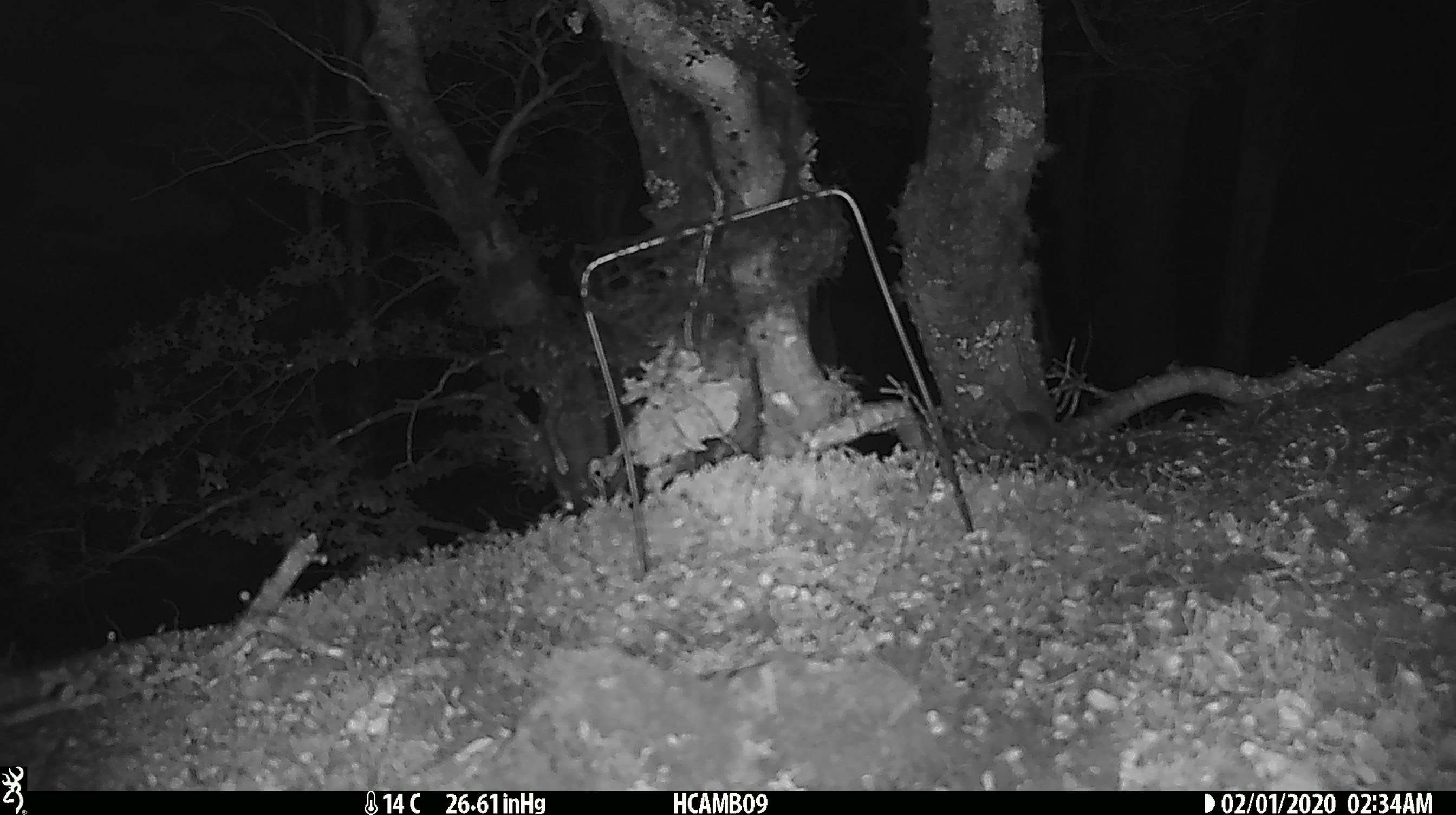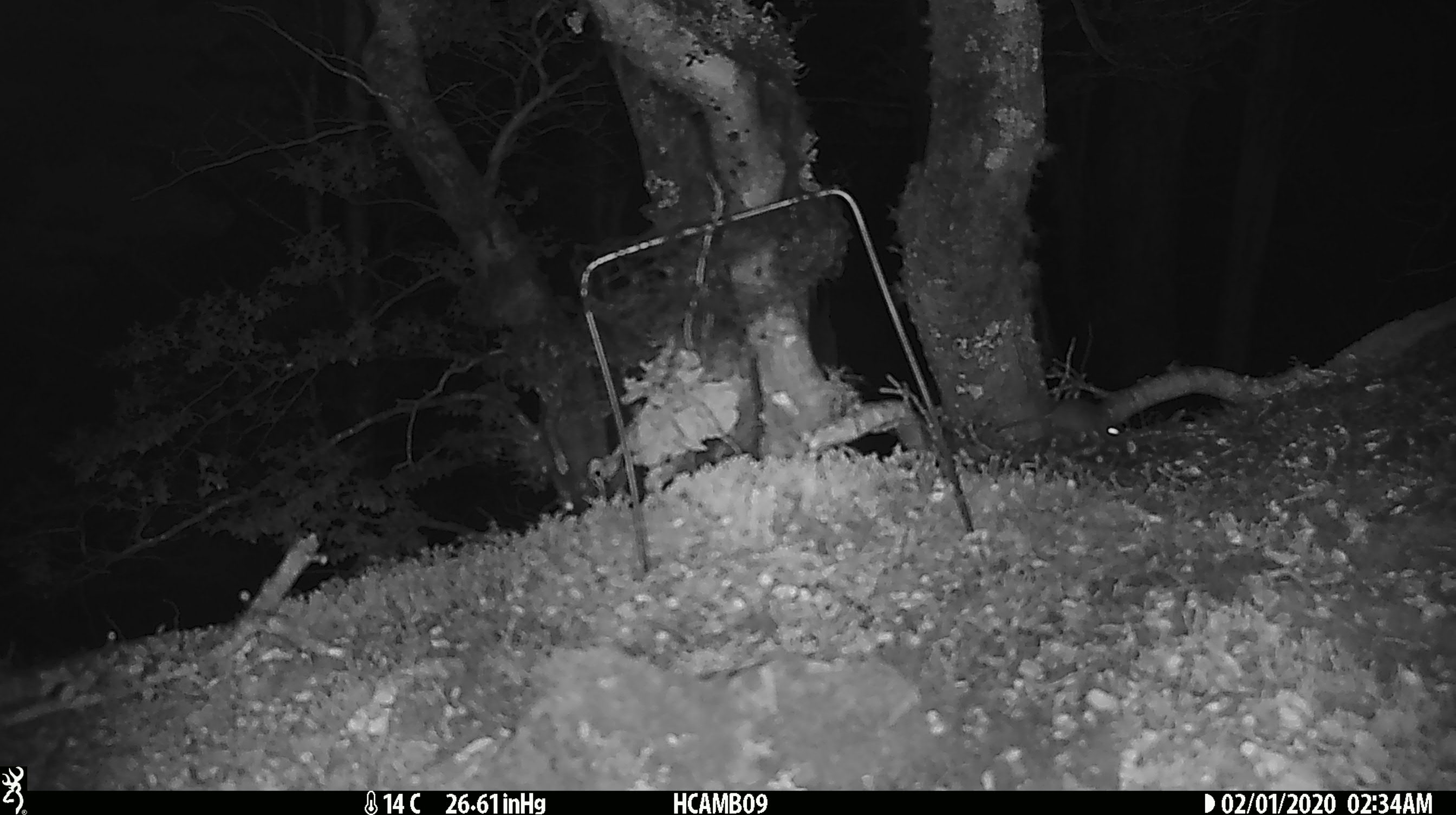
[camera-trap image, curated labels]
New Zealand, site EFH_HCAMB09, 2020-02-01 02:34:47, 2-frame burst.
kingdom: Animalia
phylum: Chordata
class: Mammalia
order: Rodentia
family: Muridae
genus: Mus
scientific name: Mus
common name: mouse